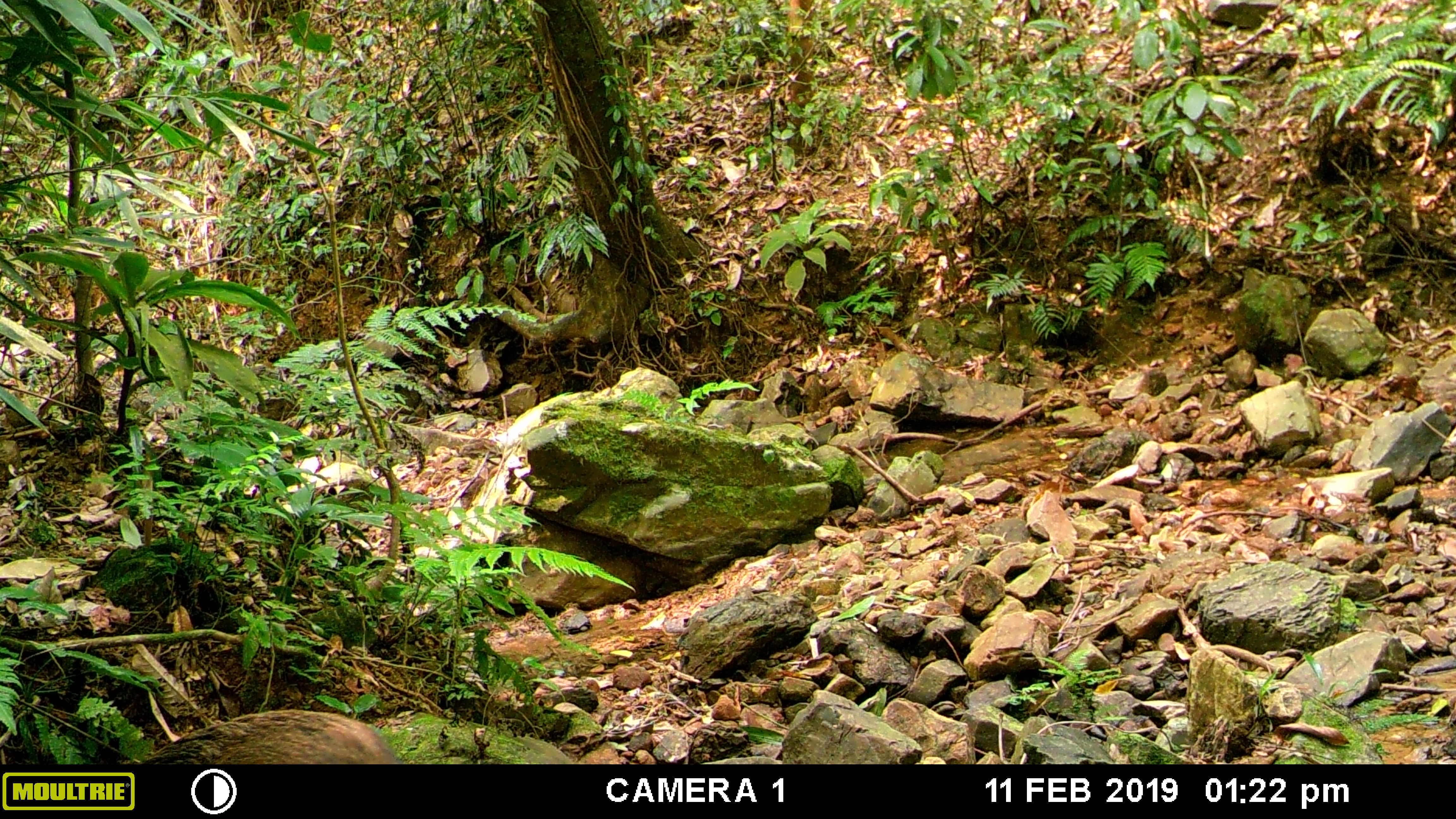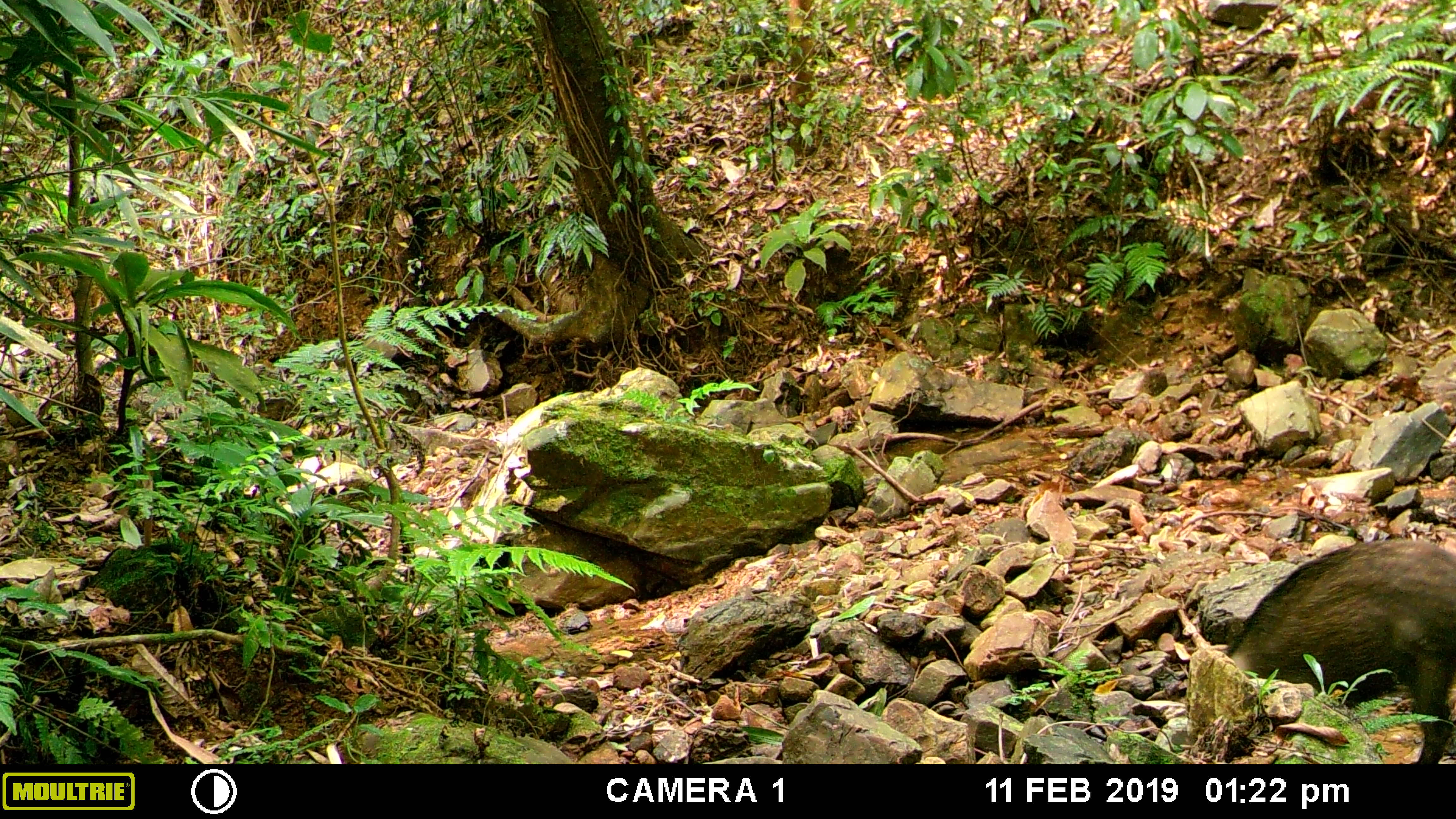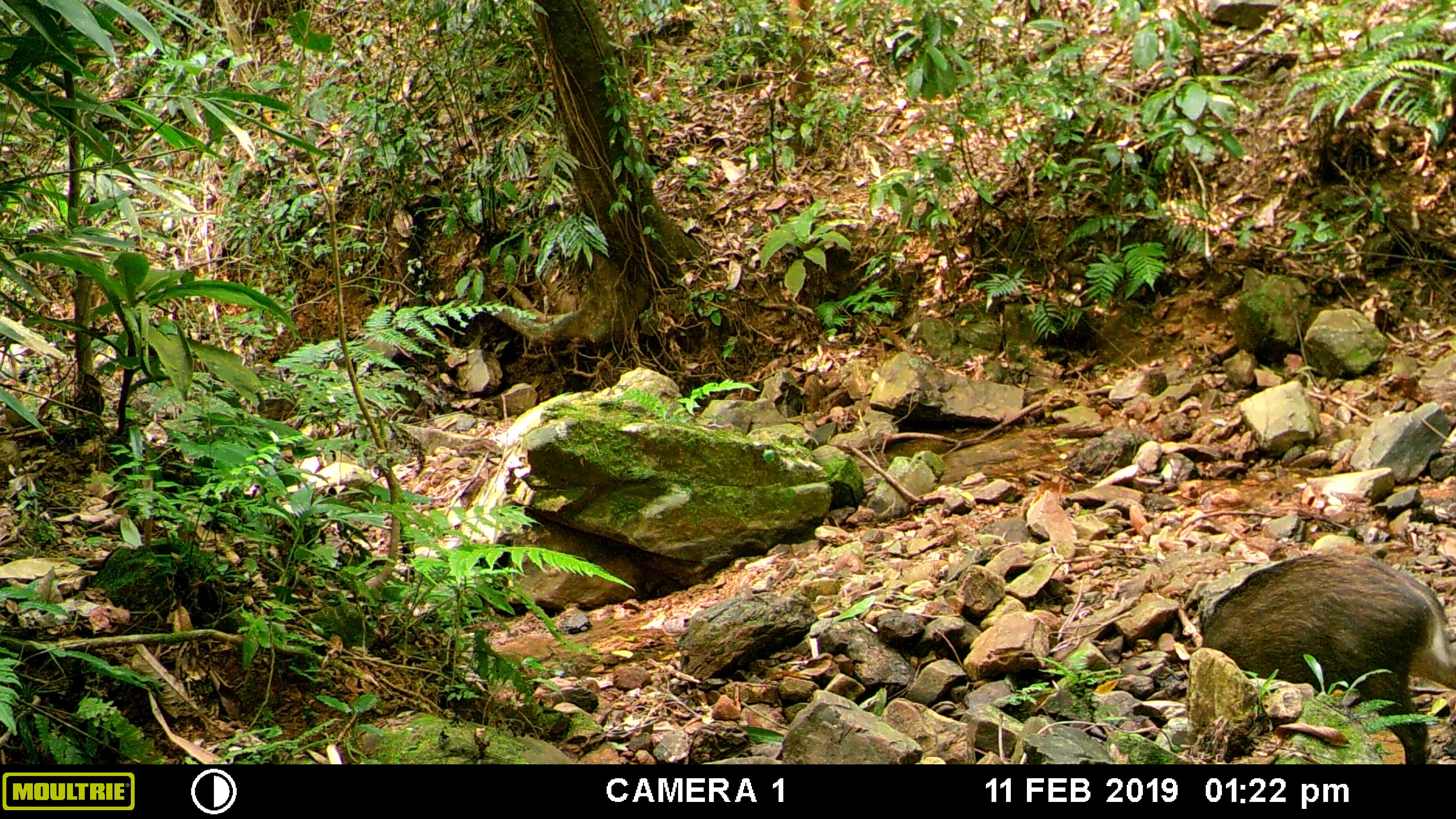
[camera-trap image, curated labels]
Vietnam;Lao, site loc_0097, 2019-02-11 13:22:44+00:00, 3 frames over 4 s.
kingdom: Animalia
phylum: Chordata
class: Mammalia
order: Artiodactyla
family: Suidae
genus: Sus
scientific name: Sus scrofa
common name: eurasian wild pig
Eurasian wild pig (Sus scrofa). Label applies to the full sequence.